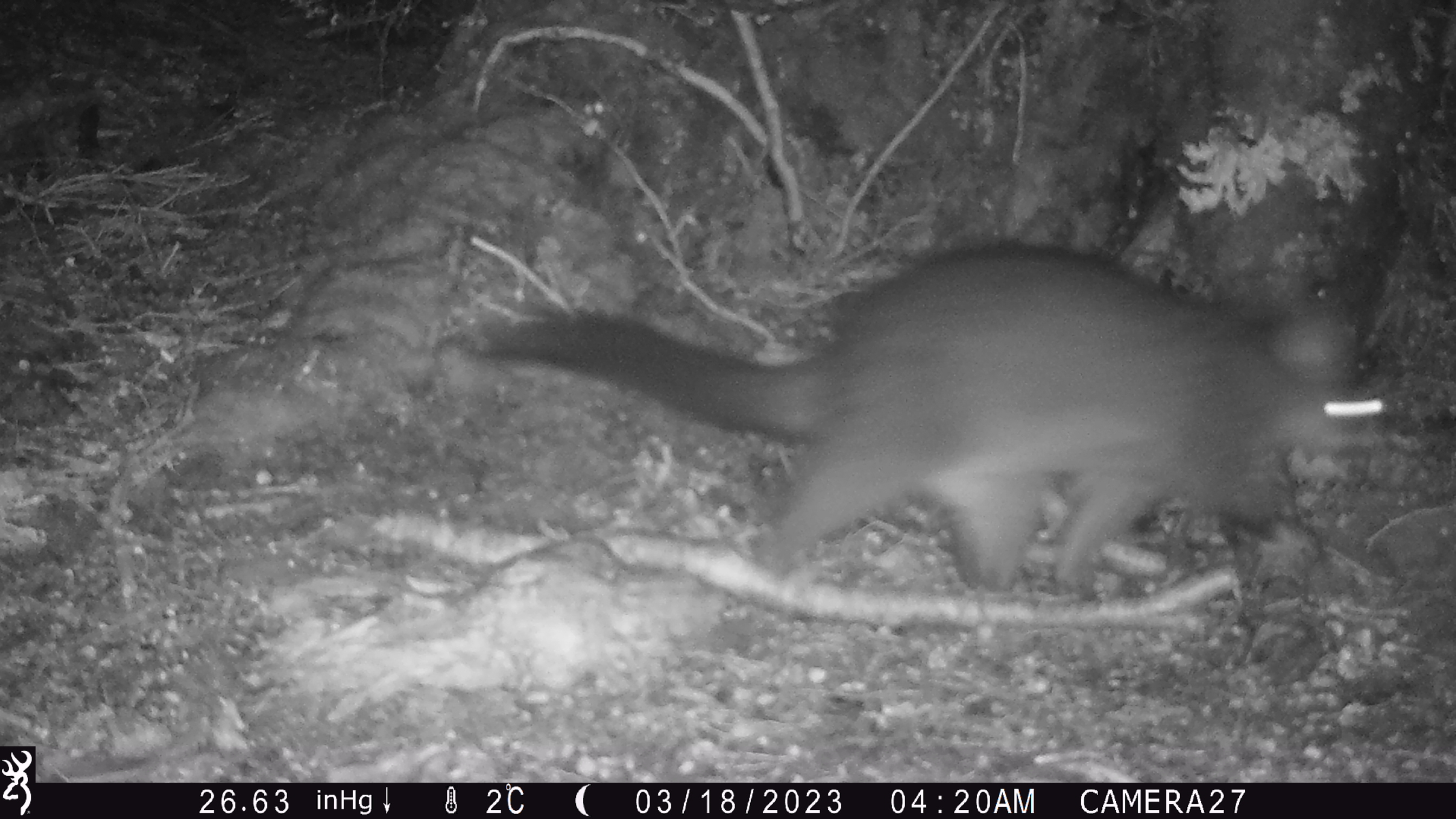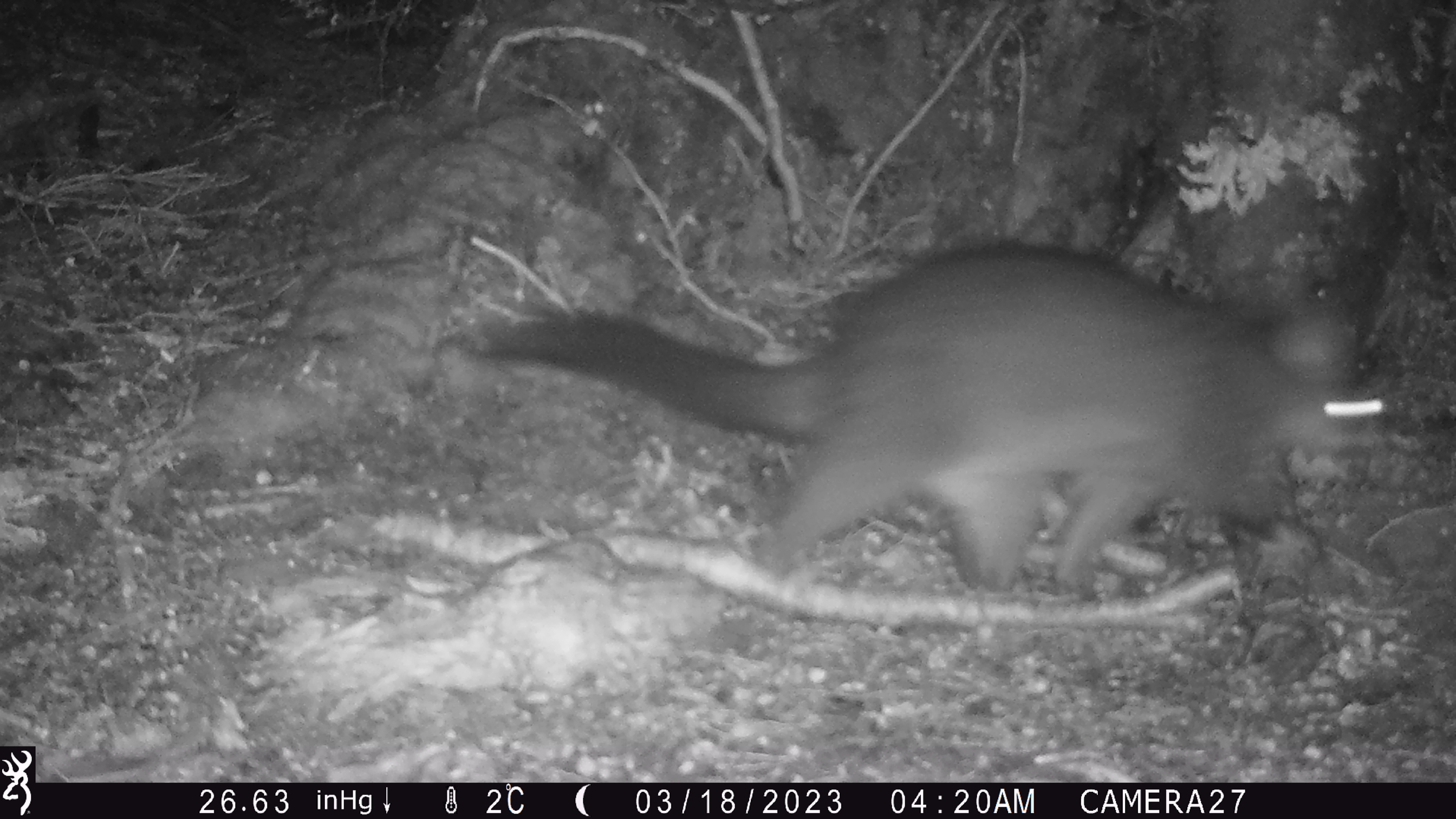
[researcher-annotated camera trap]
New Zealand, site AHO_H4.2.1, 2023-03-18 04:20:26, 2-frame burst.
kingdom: Animalia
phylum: Chordata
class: Mammalia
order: Diprotodontia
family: Phalangeridae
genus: Trichosurus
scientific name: Trichosurus vulpecula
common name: common brushtail possum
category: possum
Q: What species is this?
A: Possum (common brushtail possum) (Trichosurus vulpecula).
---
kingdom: Animalia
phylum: Chordata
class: Mammalia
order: Carnivora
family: Mustelidae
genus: Mustela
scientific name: Mustela erminea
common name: stoat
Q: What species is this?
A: Stoat (Mustela erminea).